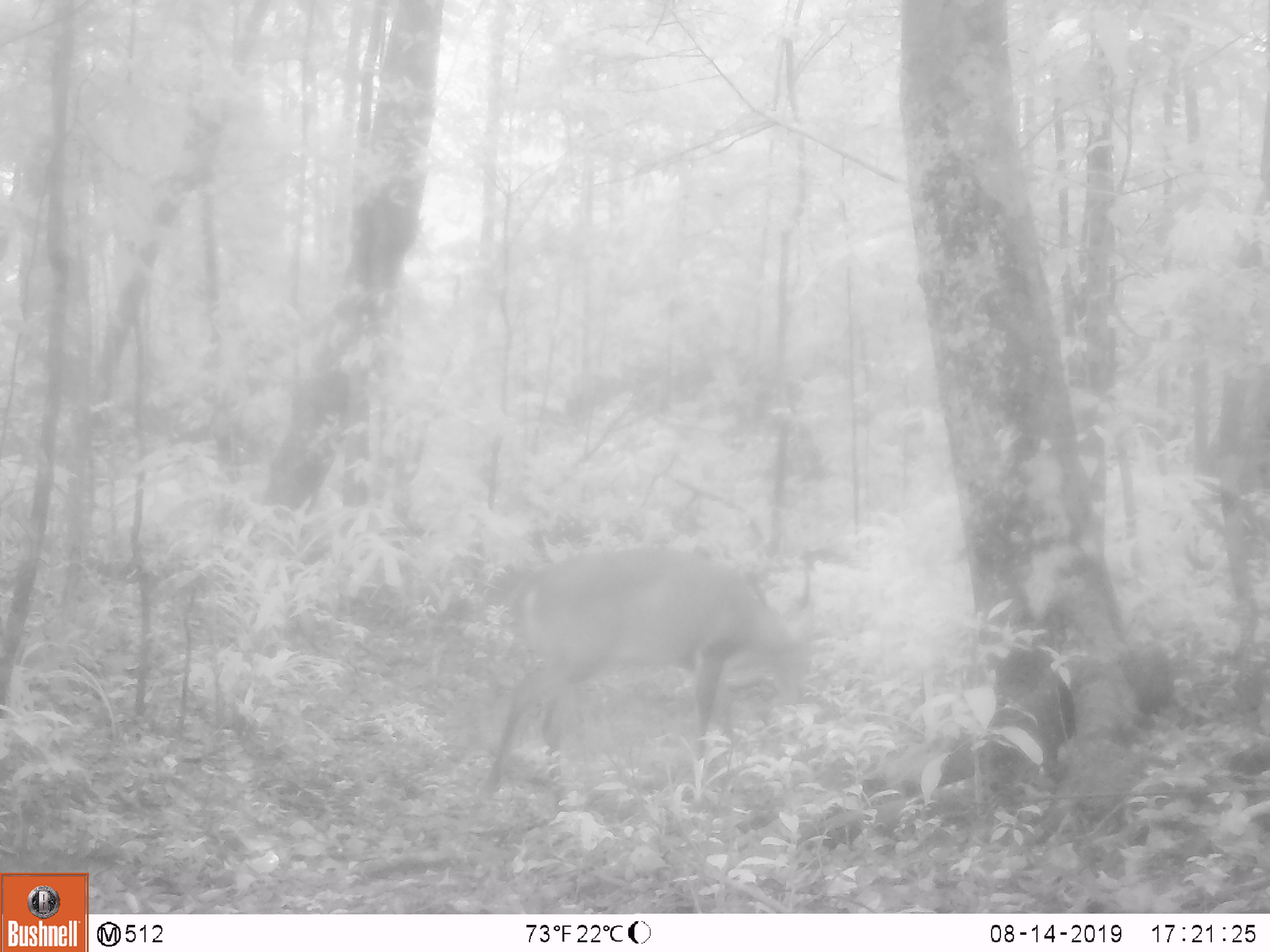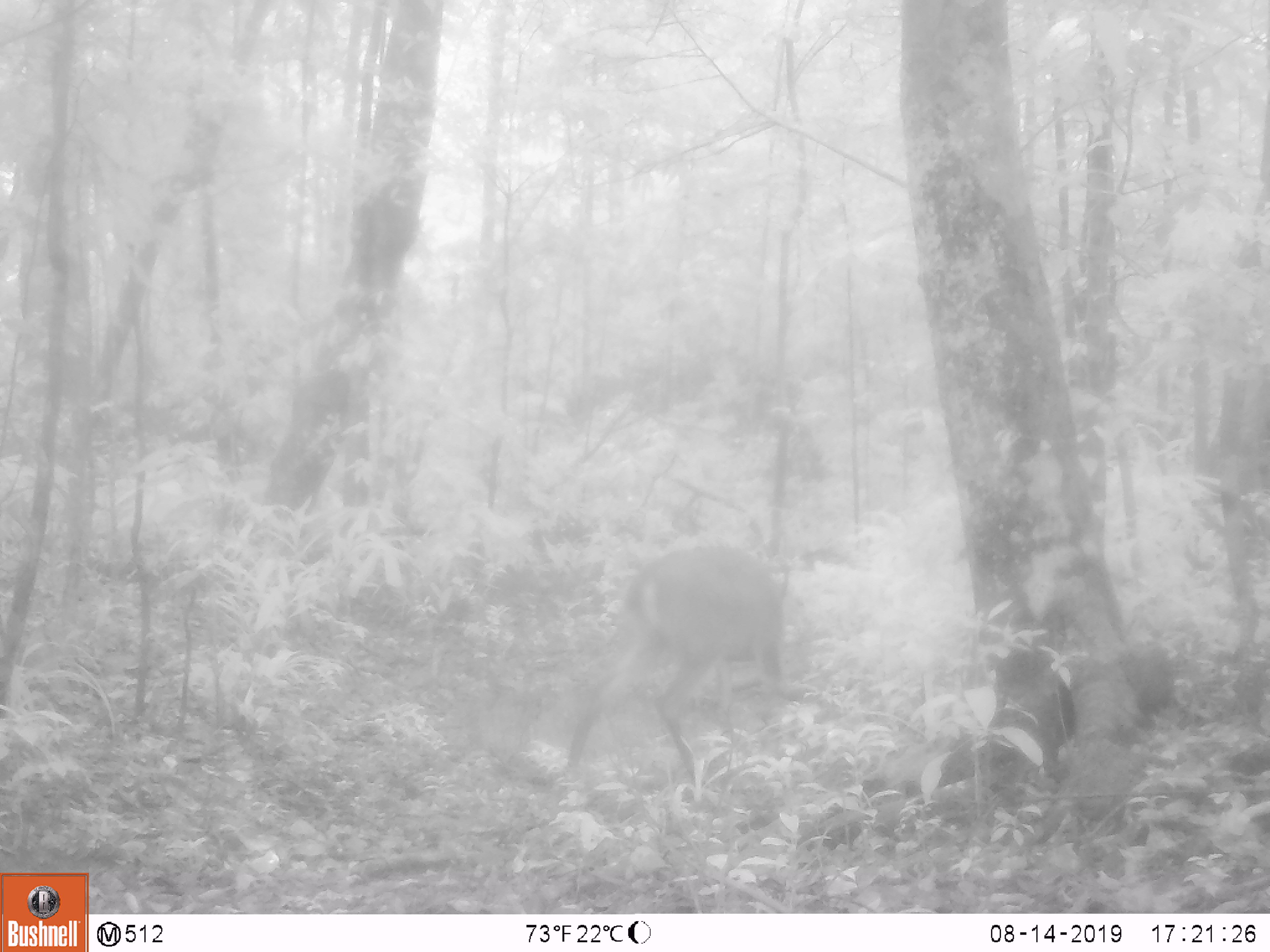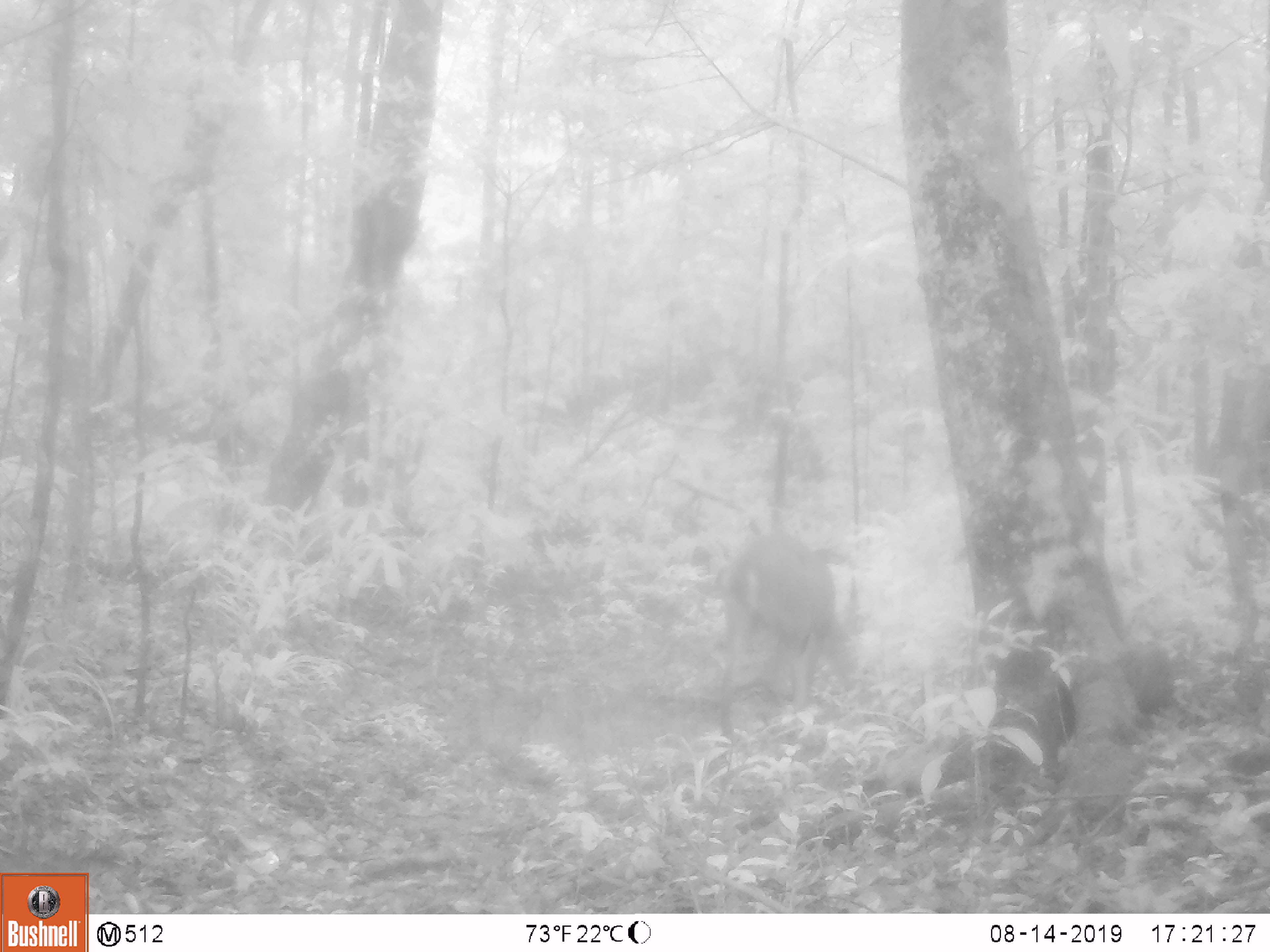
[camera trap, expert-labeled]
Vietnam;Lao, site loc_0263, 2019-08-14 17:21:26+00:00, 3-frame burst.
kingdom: Animalia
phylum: Chordata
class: Mammalia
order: Artiodactyla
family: Cervidae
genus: Muntiacus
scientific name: Muntiacus vuquangensis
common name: large-antlered muntjac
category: large antlered muntjac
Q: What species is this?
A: Large antlered muntjac (large-antlered muntjac) (Muntiacus vuquangensis).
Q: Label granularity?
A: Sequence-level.